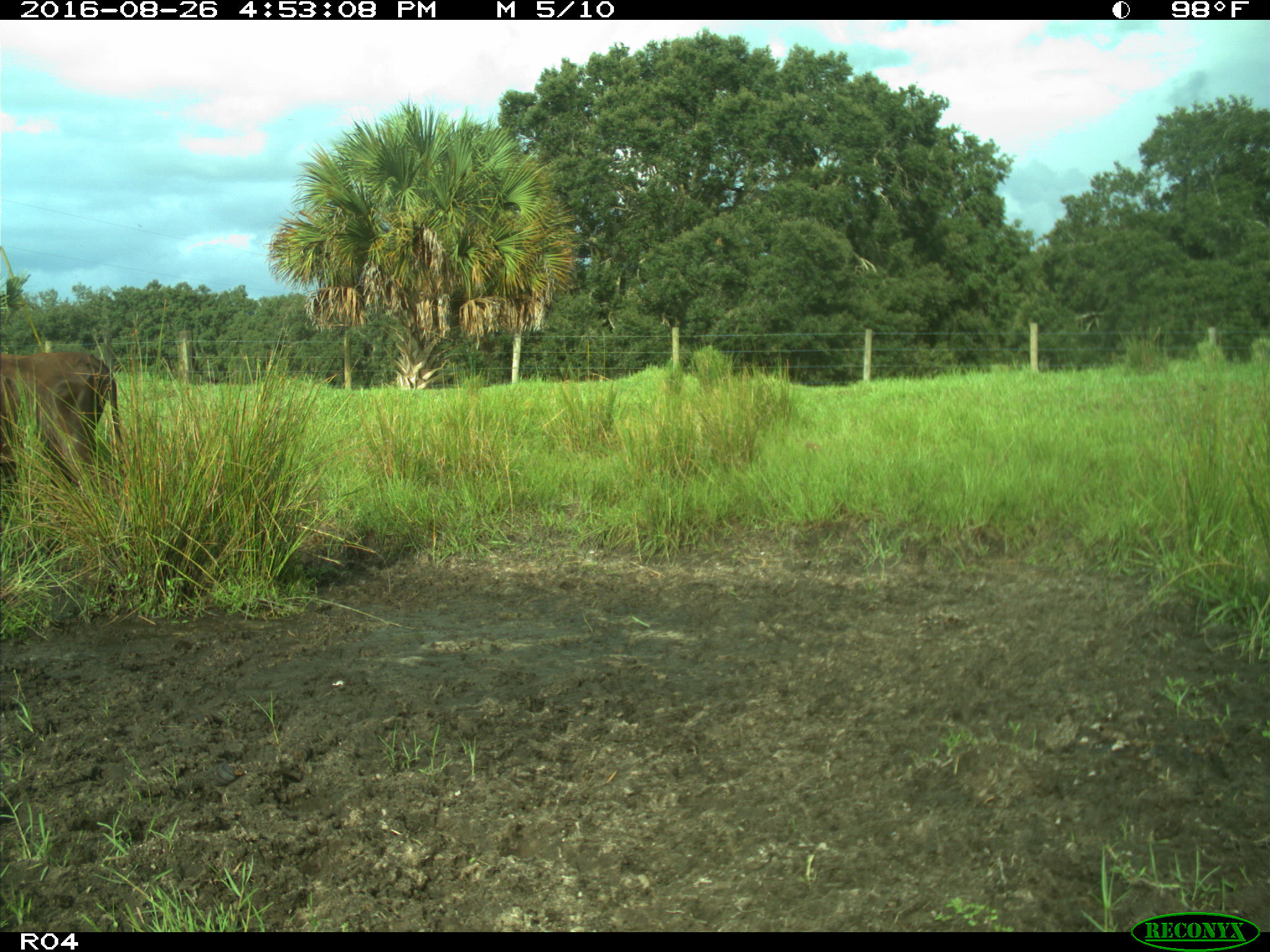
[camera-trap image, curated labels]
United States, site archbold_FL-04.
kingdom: Animalia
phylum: Chordata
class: Mammalia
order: Artiodactyla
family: Bovidae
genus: Bos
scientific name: Bos taurus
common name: domestic cow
Bos taurus (domestic cow).